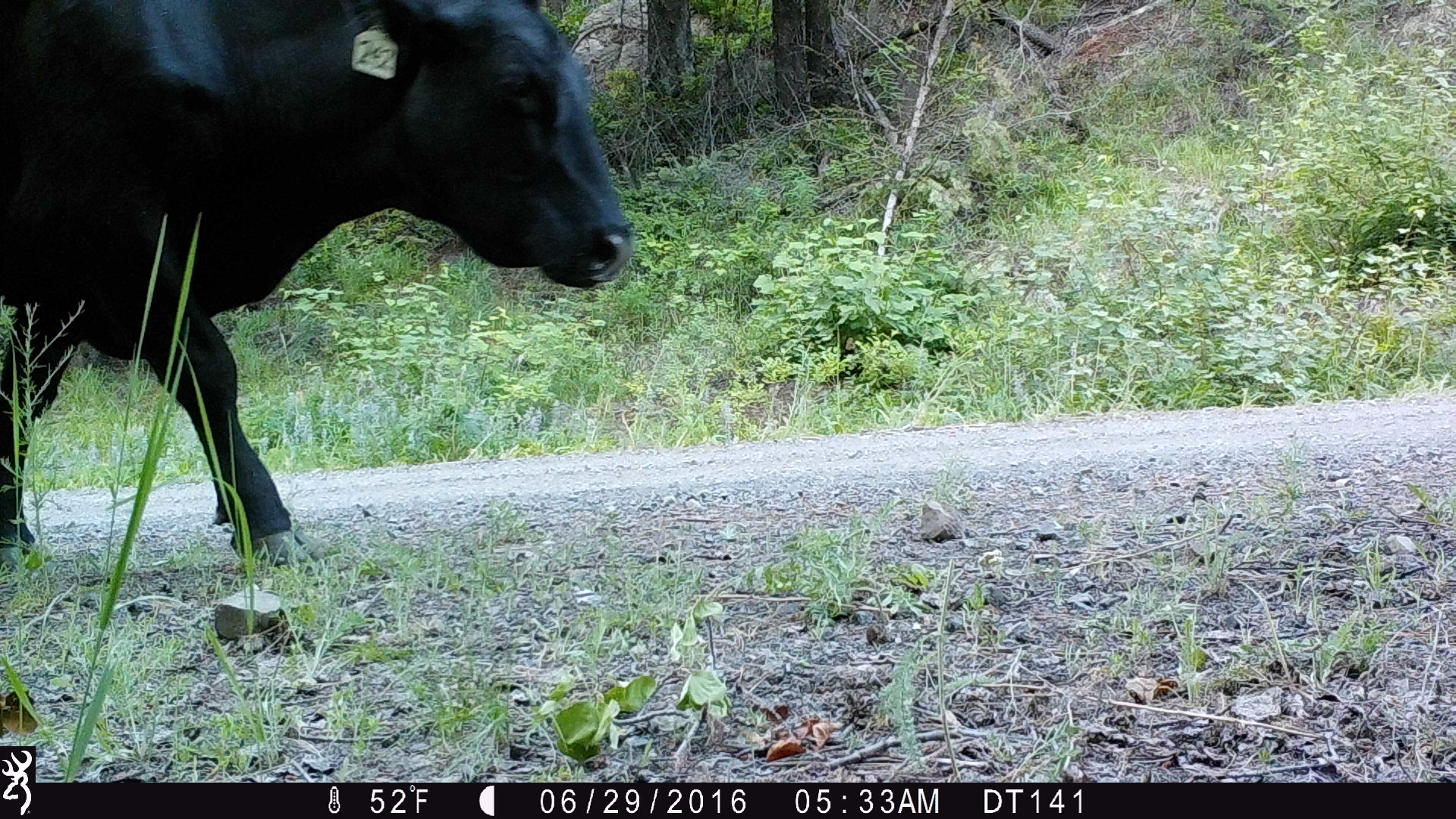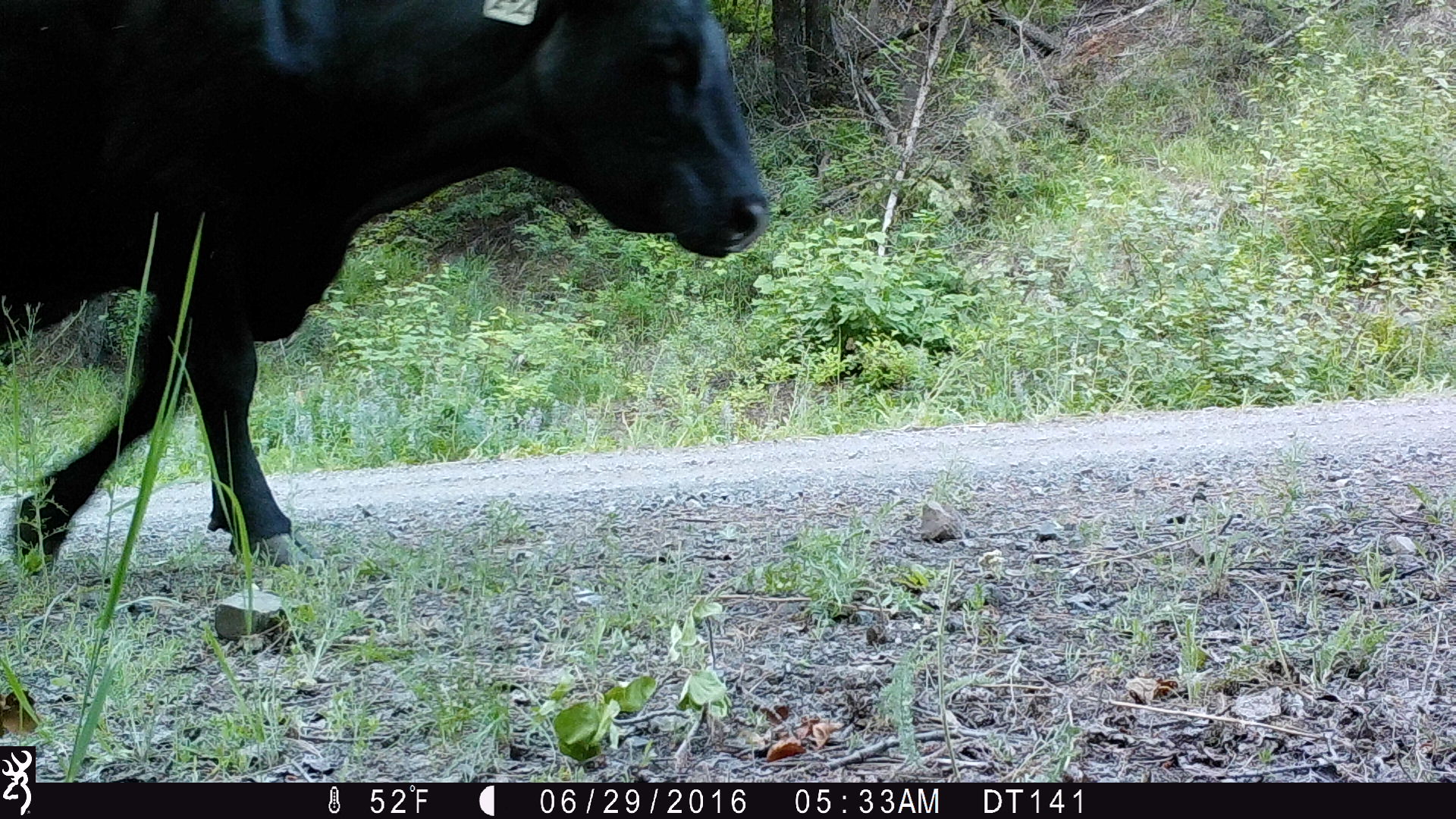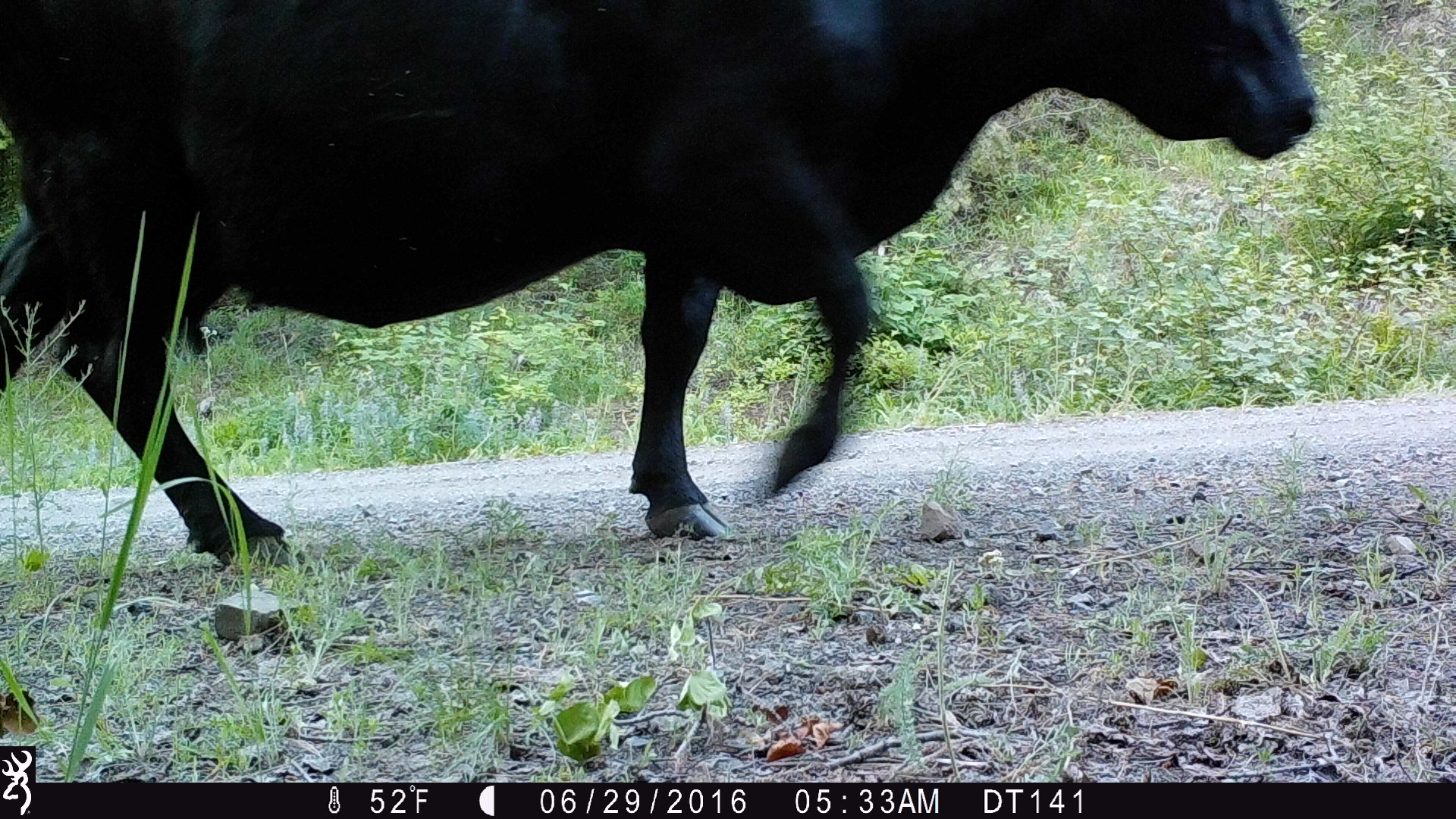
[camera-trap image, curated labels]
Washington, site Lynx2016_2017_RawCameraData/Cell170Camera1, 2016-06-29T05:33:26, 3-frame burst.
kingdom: Animalia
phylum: Chordata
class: Mammalia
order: Artiodactyla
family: Bovidae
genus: Bos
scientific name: Bos taurus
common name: domestic cattle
Domestic cattle (Bos taurus). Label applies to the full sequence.